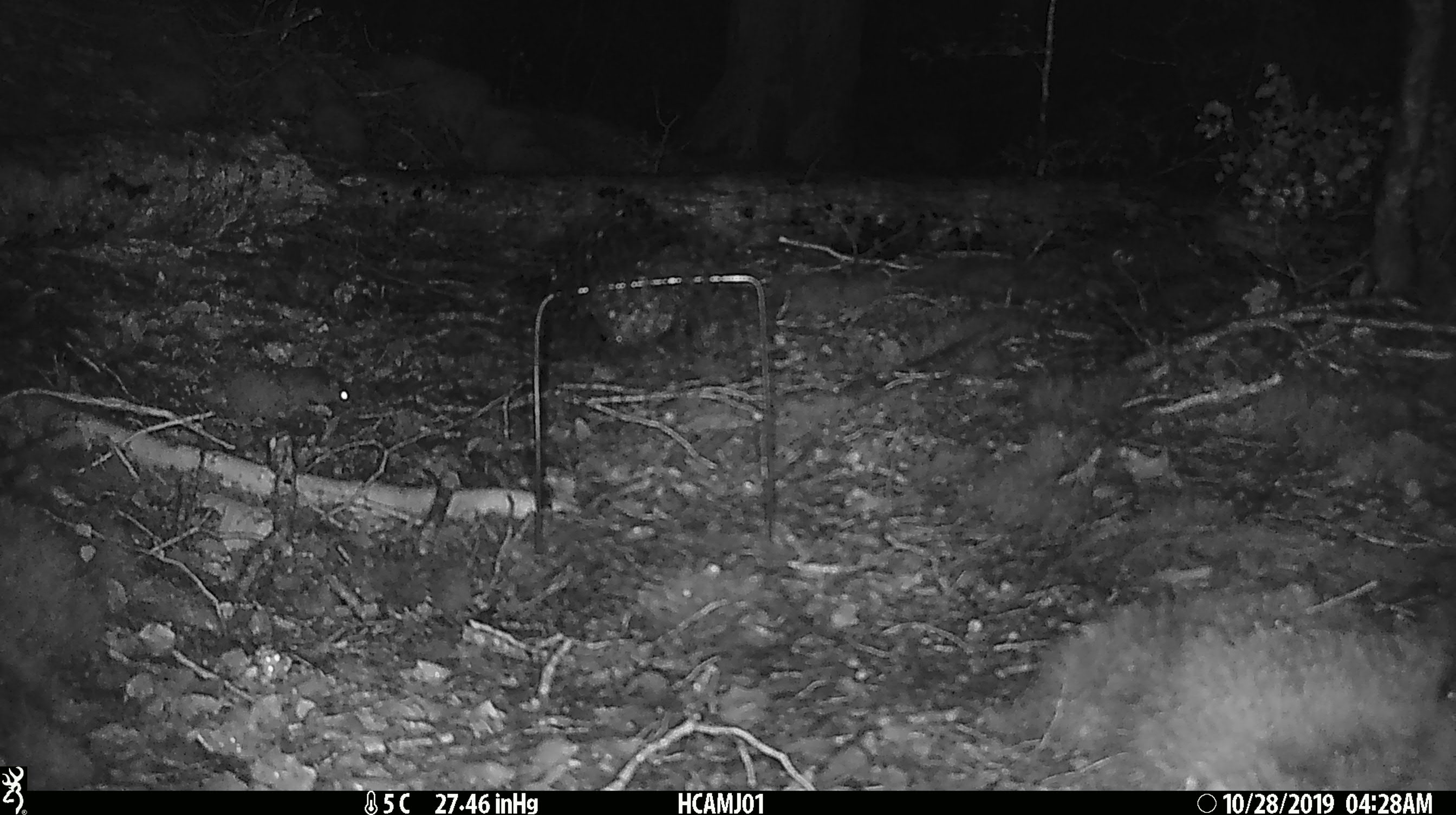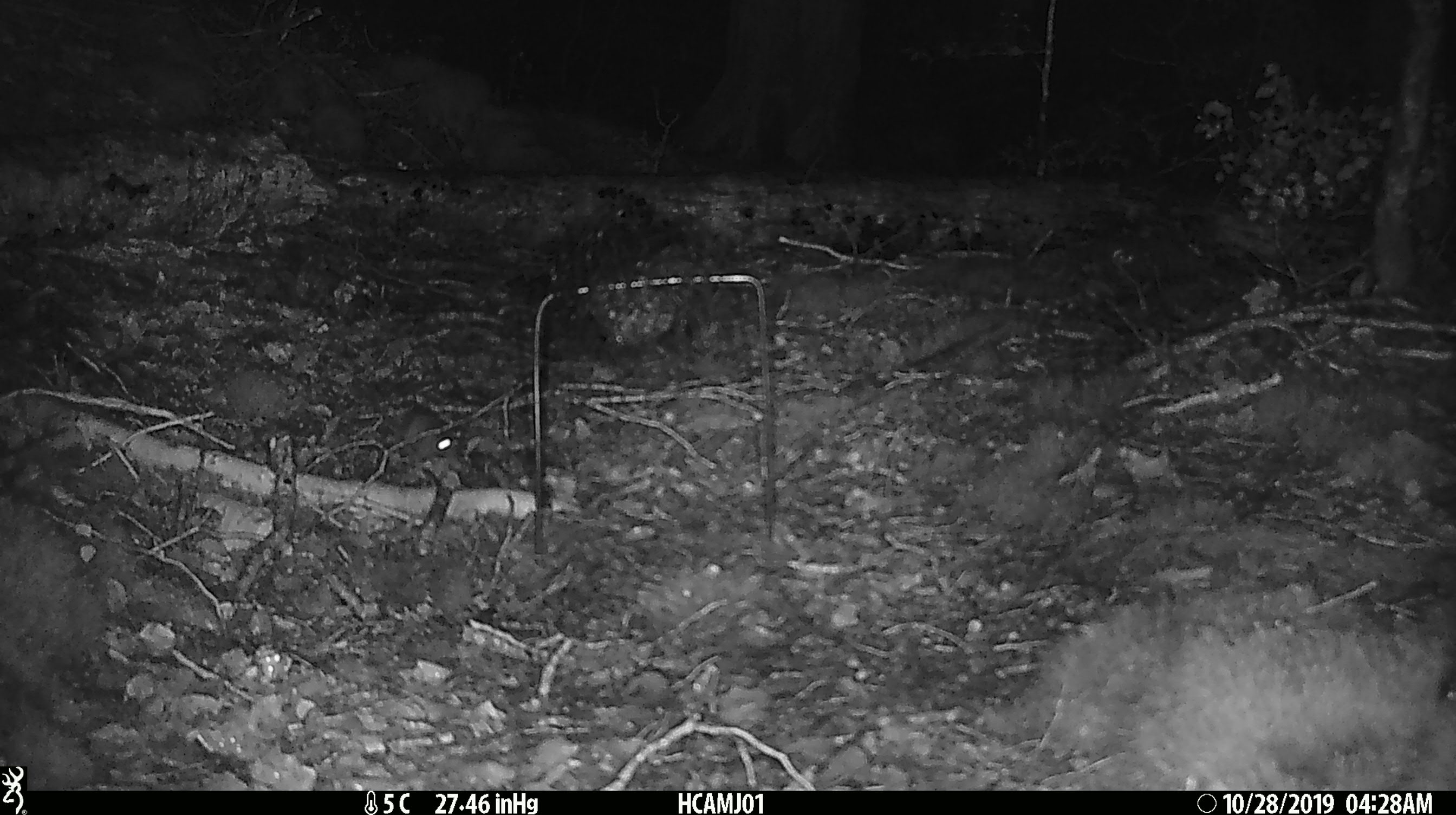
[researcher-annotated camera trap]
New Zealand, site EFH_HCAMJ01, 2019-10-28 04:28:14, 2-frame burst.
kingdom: Animalia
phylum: Chordata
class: Mammalia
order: Rodentia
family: Muridae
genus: Mus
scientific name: Mus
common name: mouse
Mouse (Mus).